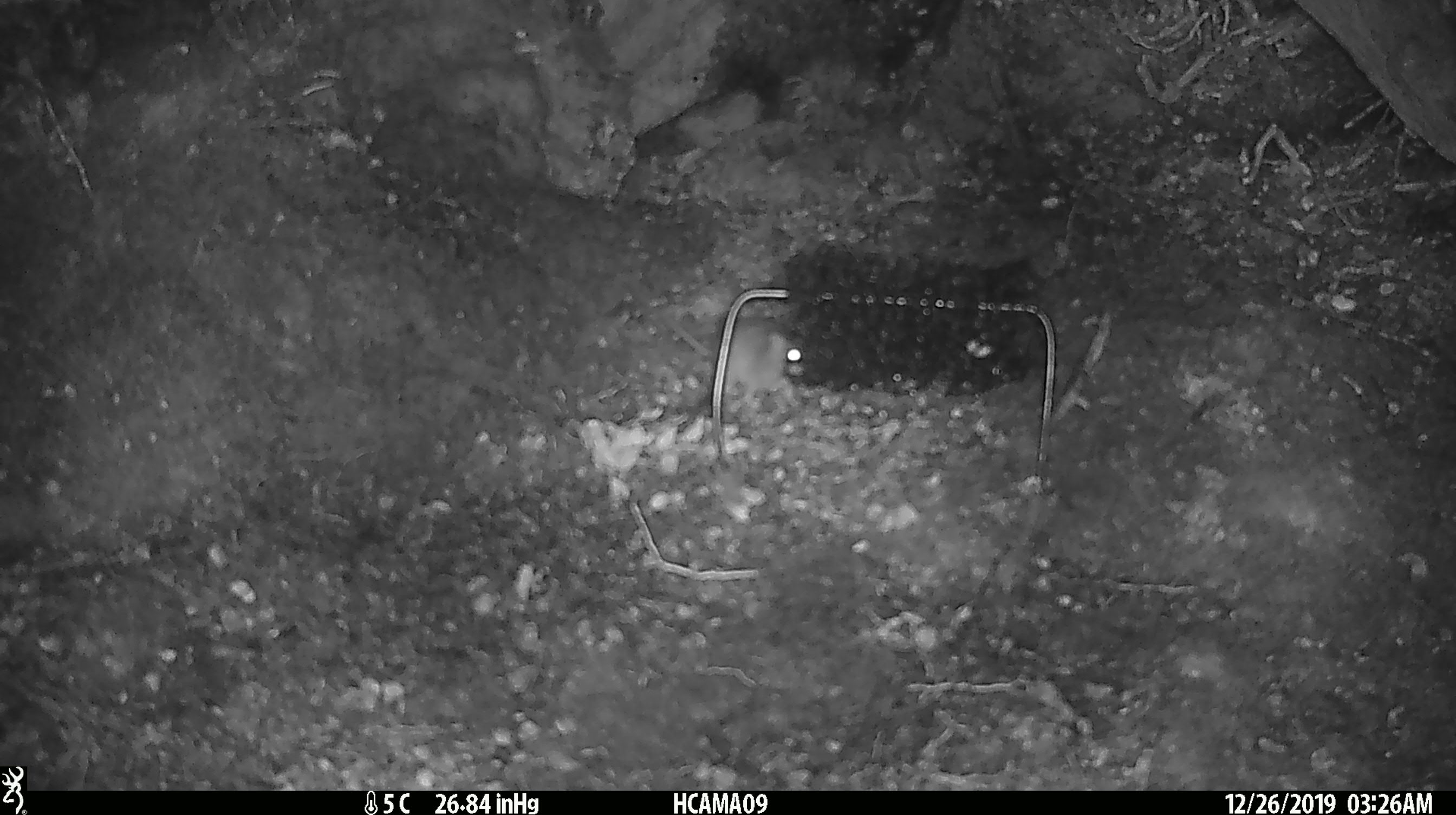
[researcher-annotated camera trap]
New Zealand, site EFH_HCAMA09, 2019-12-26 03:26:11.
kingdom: Animalia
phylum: Chordata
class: Mammalia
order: Rodentia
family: Muridae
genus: Mus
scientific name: Mus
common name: mouse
Mouse (Mus).